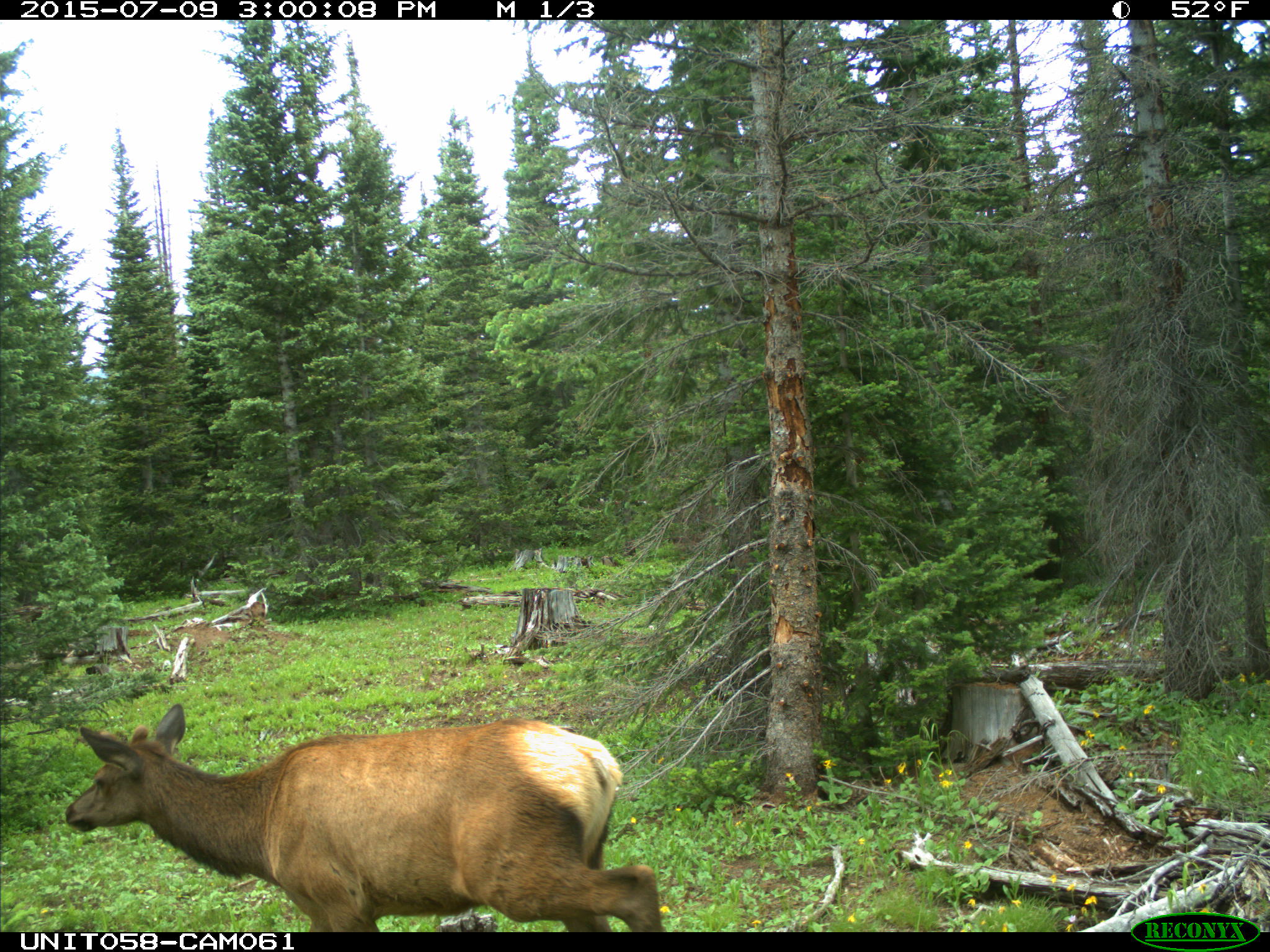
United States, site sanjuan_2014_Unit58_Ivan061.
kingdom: Animalia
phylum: Chordata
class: Mammalia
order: Artiodactyla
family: Cervidae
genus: Cervus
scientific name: Cervus elaphus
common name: red deer